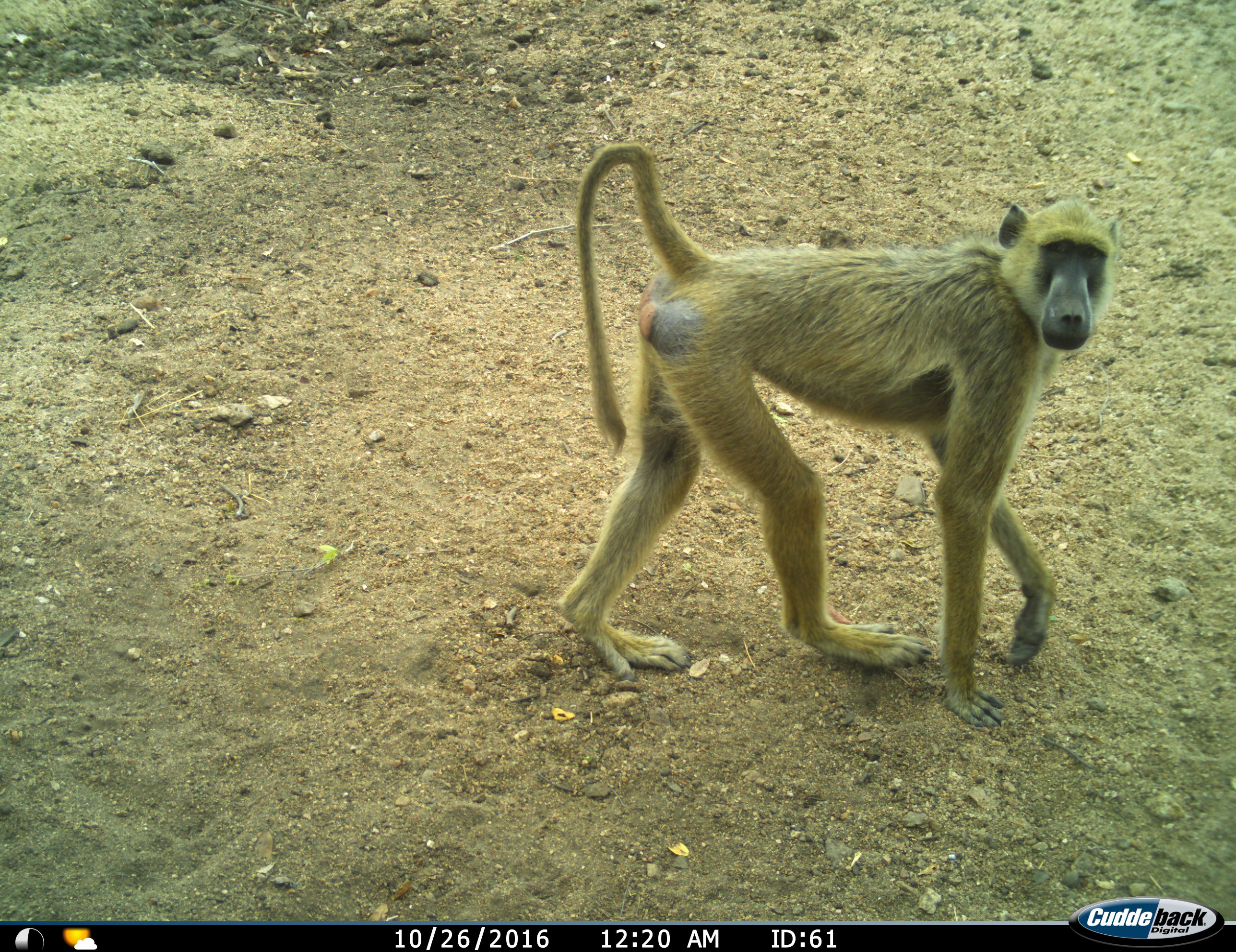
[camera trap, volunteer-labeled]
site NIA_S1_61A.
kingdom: Animalia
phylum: Chordata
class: Mammalia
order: Primates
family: Cercopithecidae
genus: Papio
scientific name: Papio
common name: baboon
Baboon (Papio), count 1. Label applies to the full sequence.